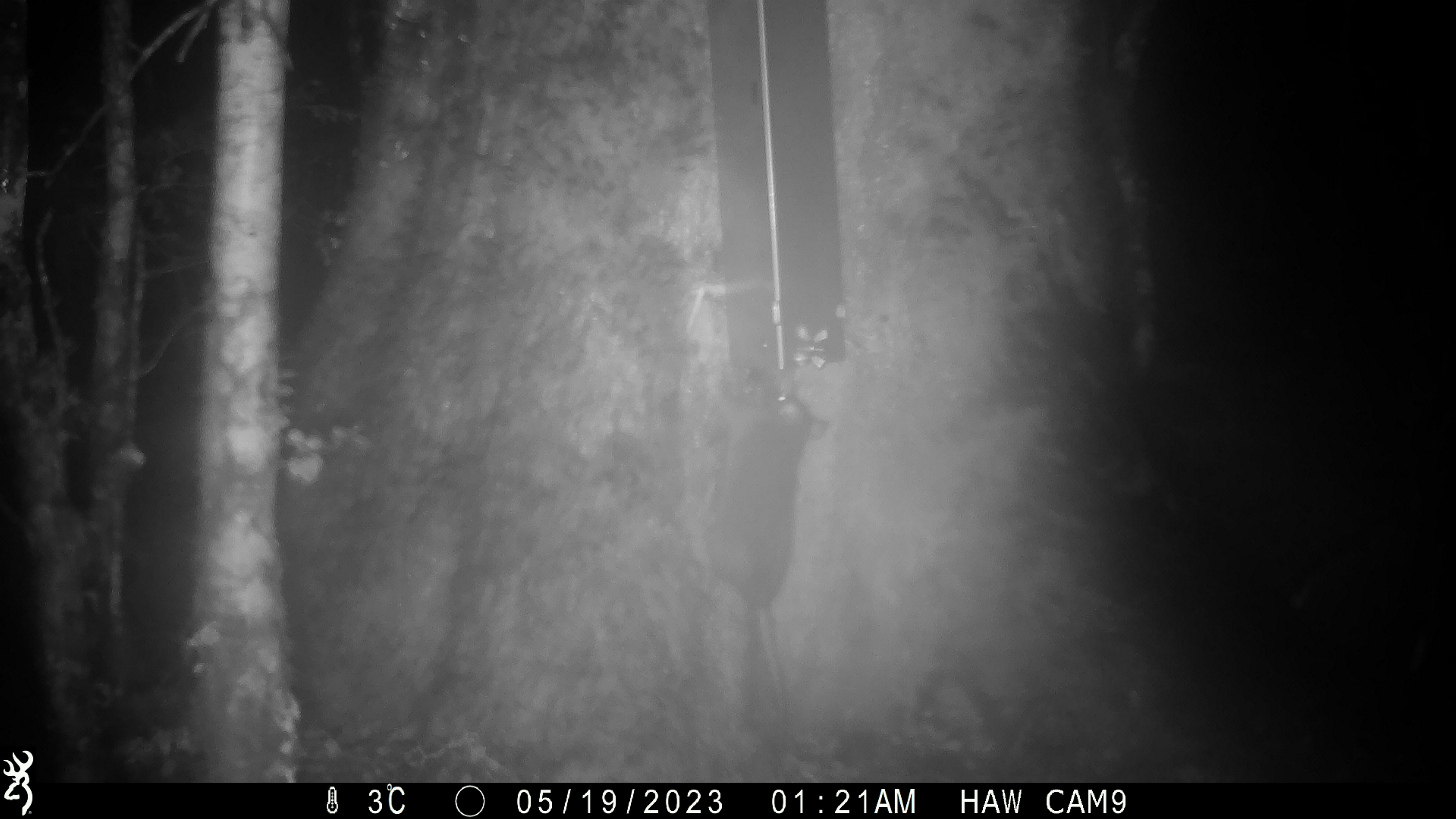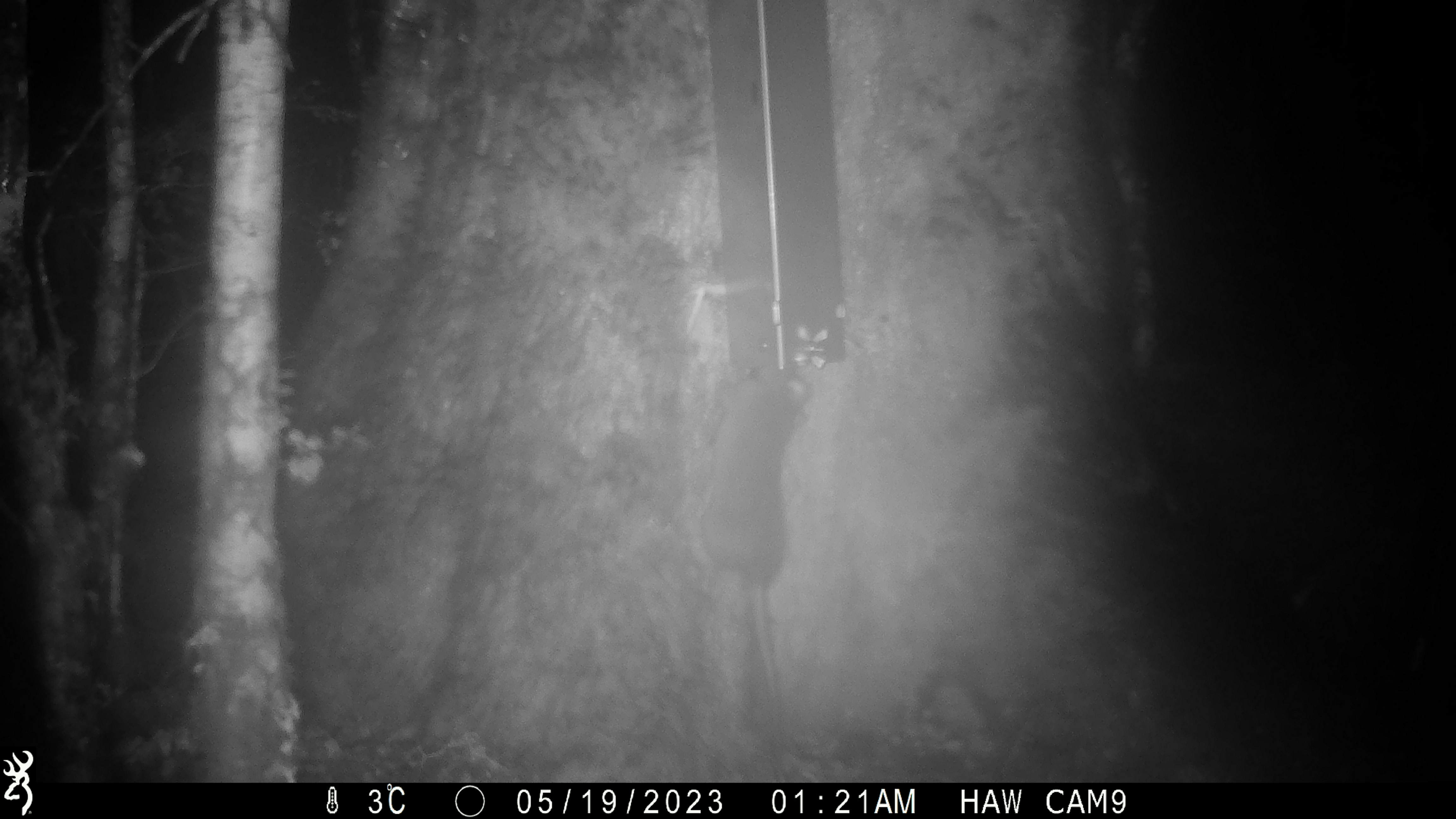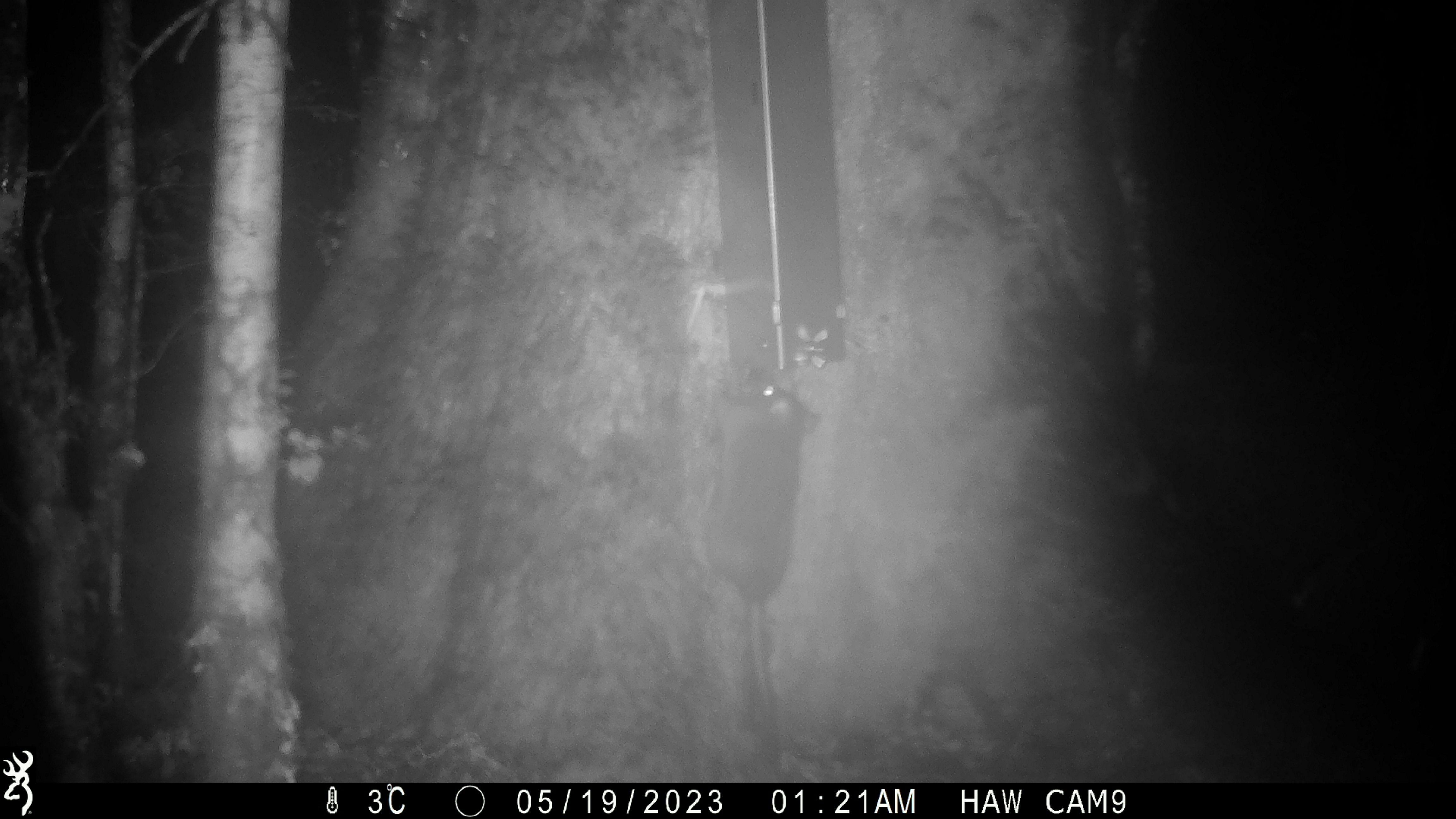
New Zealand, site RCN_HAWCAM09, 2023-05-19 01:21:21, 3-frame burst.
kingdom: Animalia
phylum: Chordata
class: Mammalia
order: Rodentia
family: Muridae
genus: Rattus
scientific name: Rattus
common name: rat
Rat (Rattus).